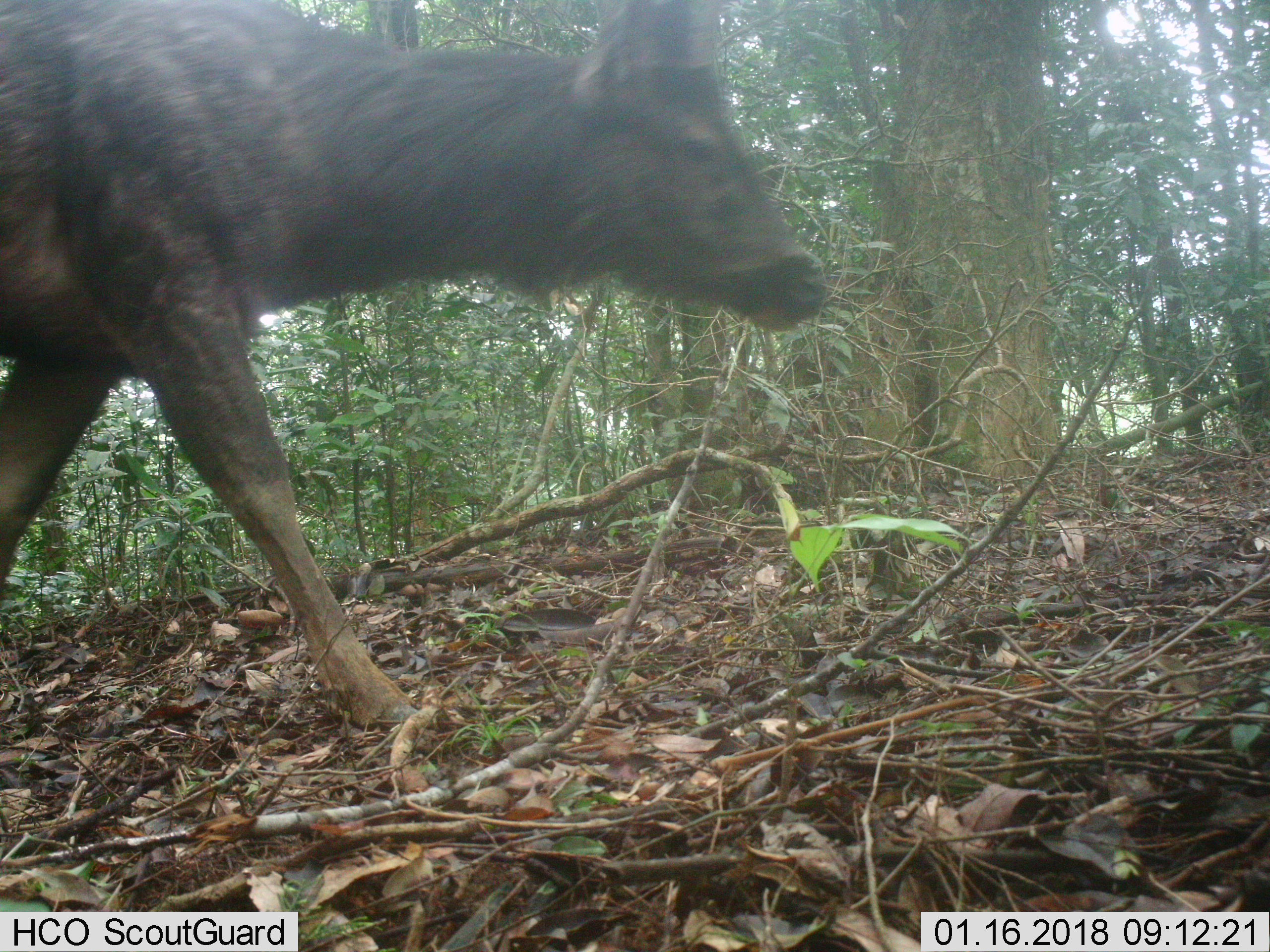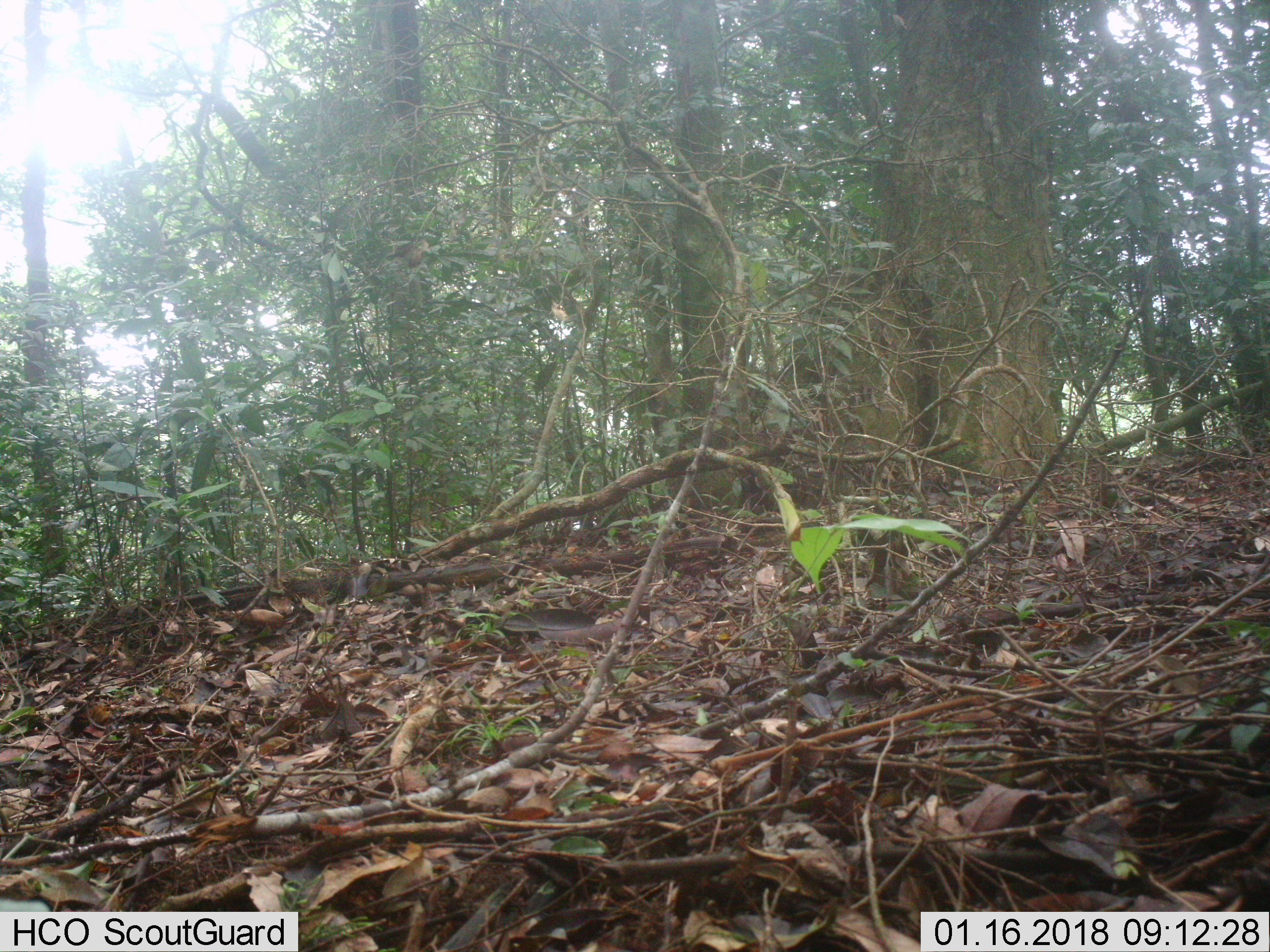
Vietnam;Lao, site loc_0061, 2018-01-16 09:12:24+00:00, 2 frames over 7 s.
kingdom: Animalia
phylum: Chordata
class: Mammalia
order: Artiodactyla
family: Cervidae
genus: Rusa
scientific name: Rusa unicolor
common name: sambar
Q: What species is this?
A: Sambar (Rusa unicolor).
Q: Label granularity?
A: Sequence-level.